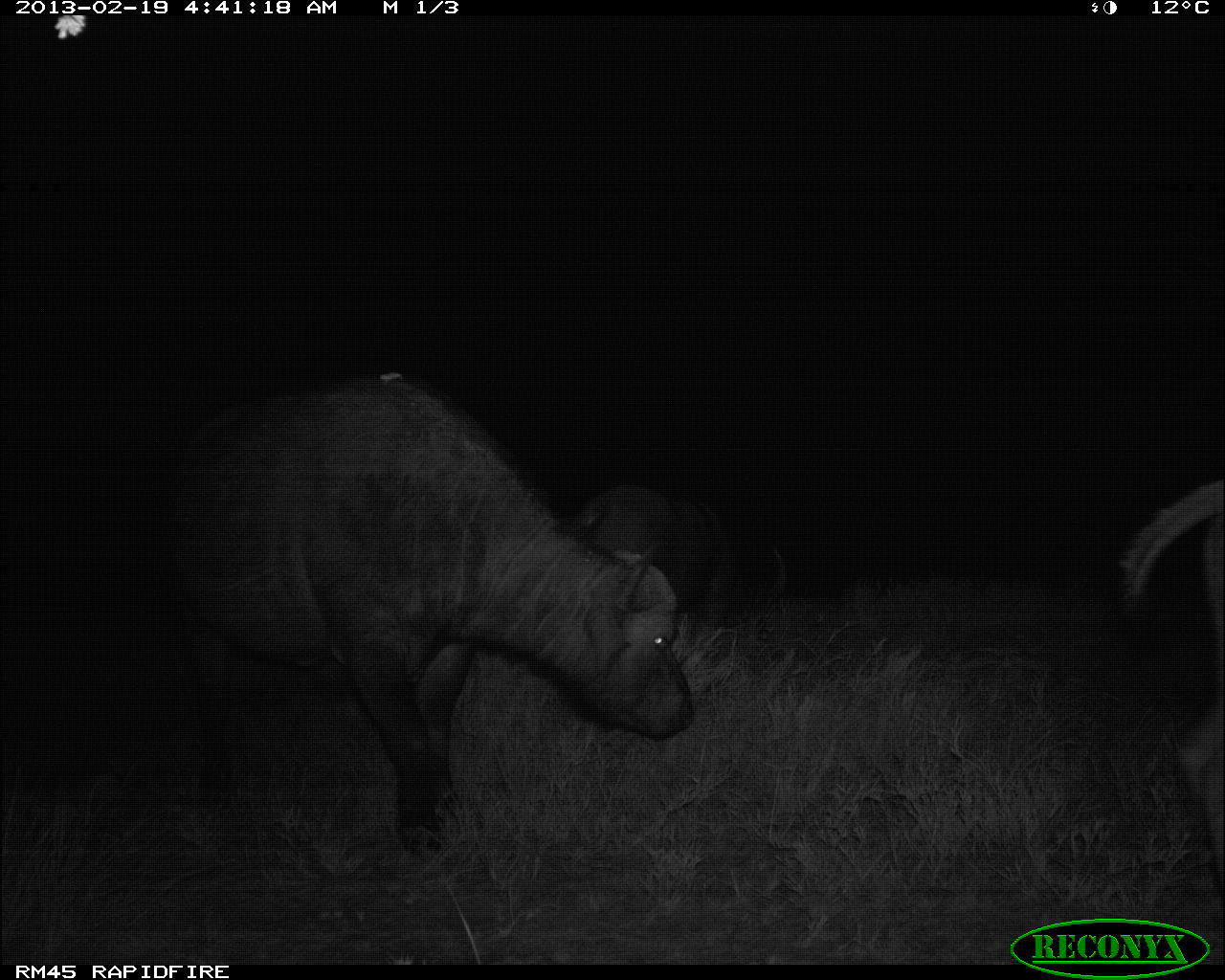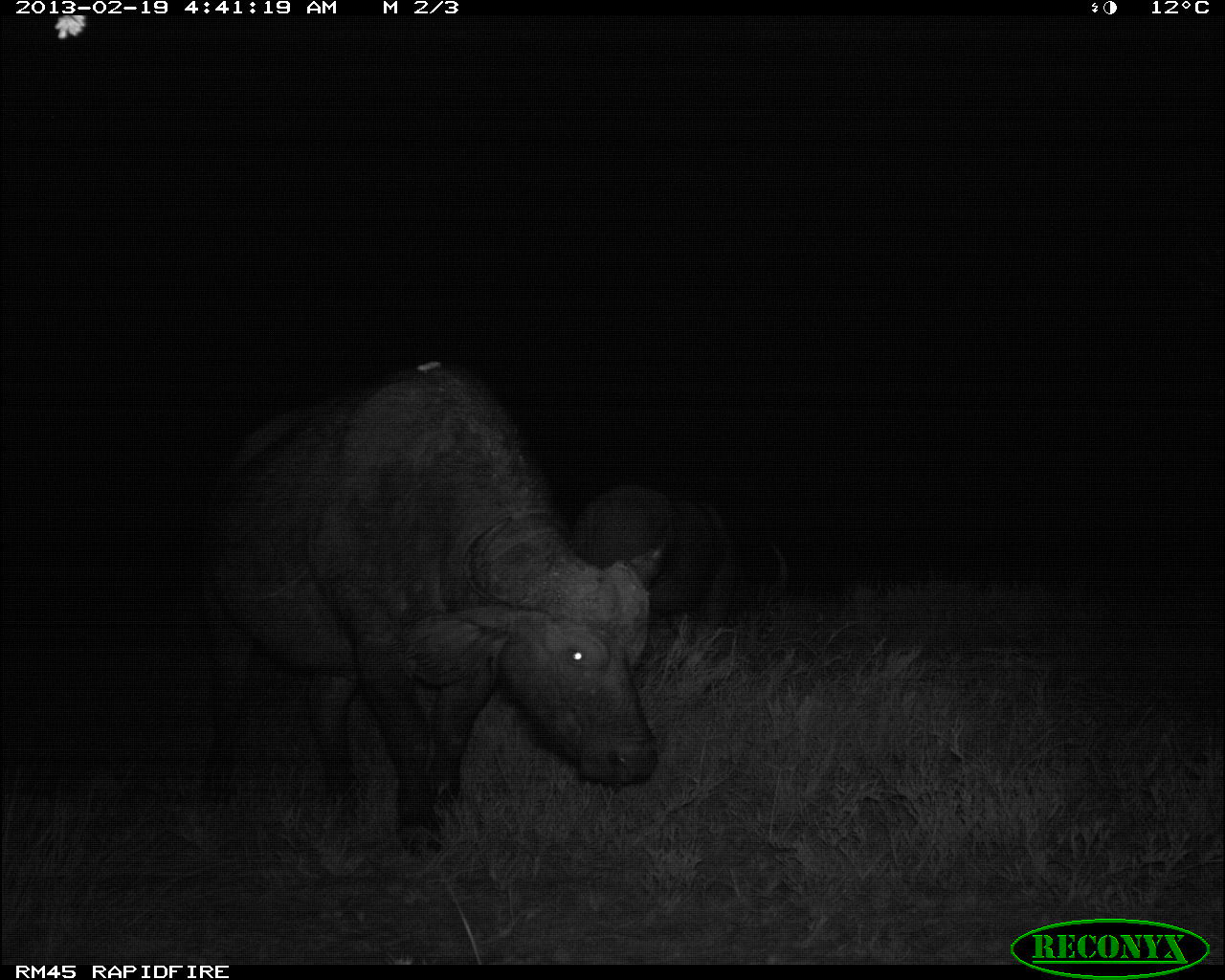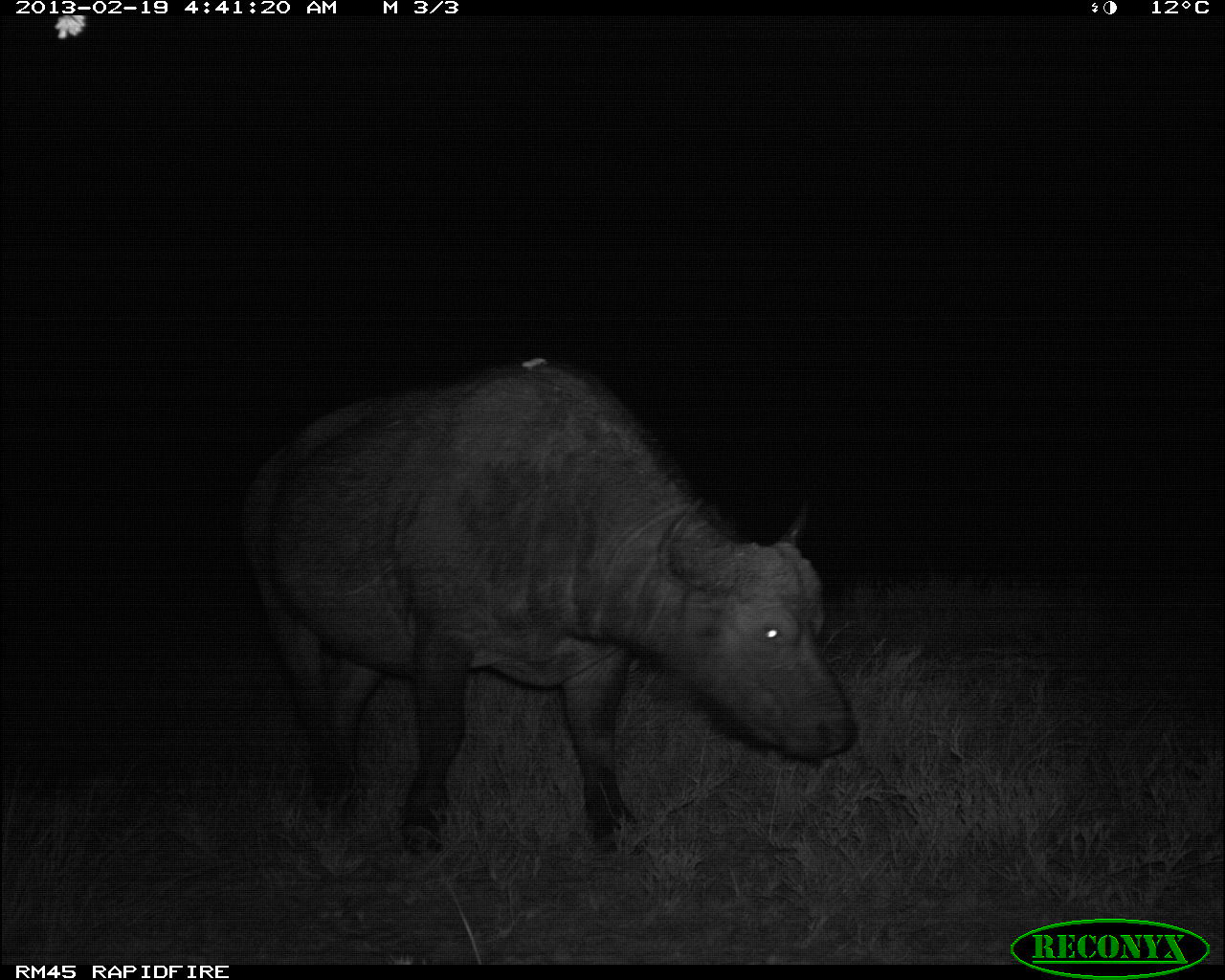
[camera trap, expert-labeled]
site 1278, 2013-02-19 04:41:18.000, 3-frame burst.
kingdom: Animalia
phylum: Chordata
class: Mammalia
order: Artiodactyla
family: Bovidae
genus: Syncerus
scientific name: Syncerus caffer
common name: african buffalo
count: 4